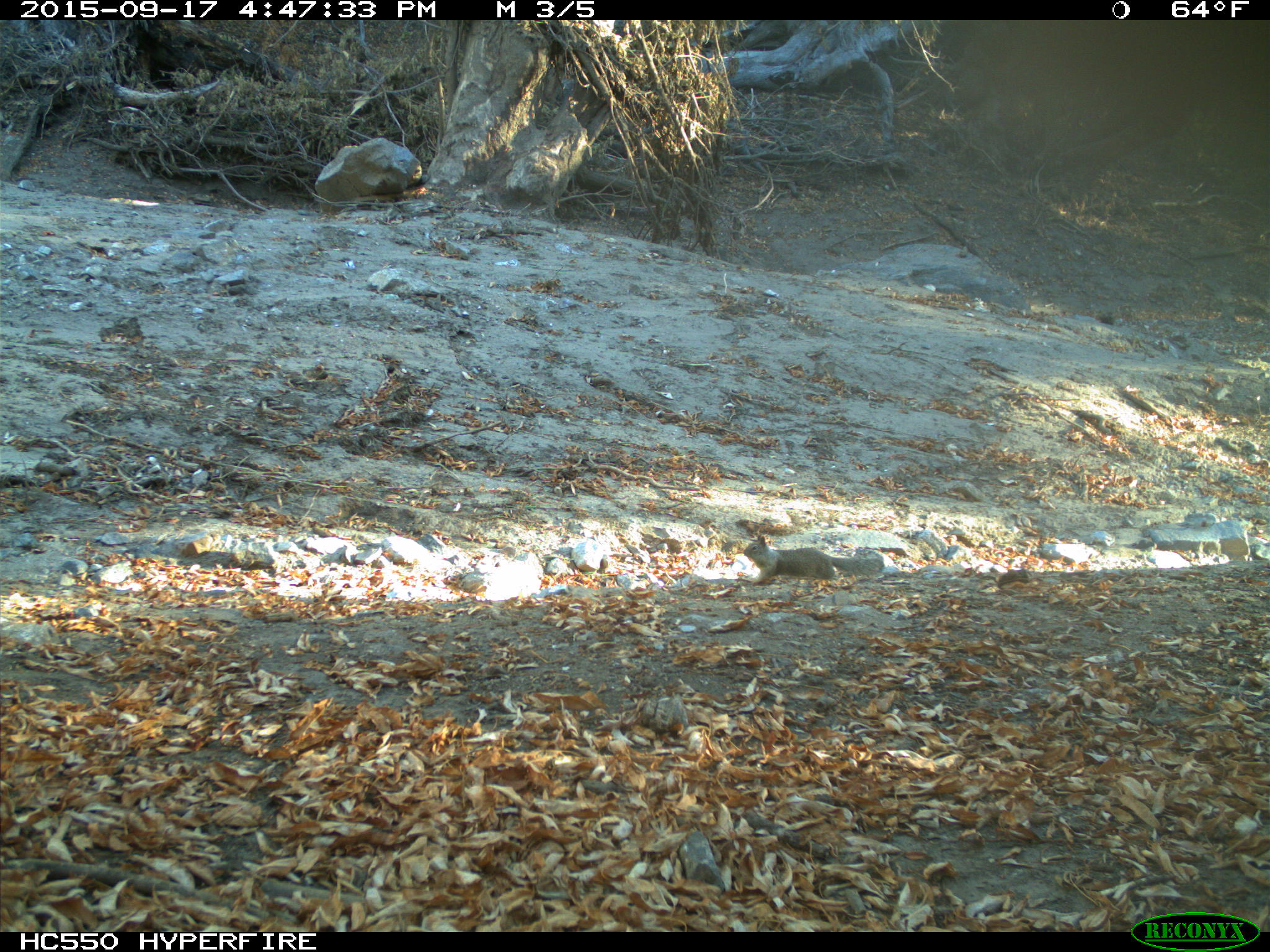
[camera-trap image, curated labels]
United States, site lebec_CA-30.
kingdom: Animalia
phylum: Chordata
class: Mammalia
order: Rodentia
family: Sciuridae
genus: Otospermophilus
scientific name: Otospermophilus beecheyi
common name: california ground squirrel